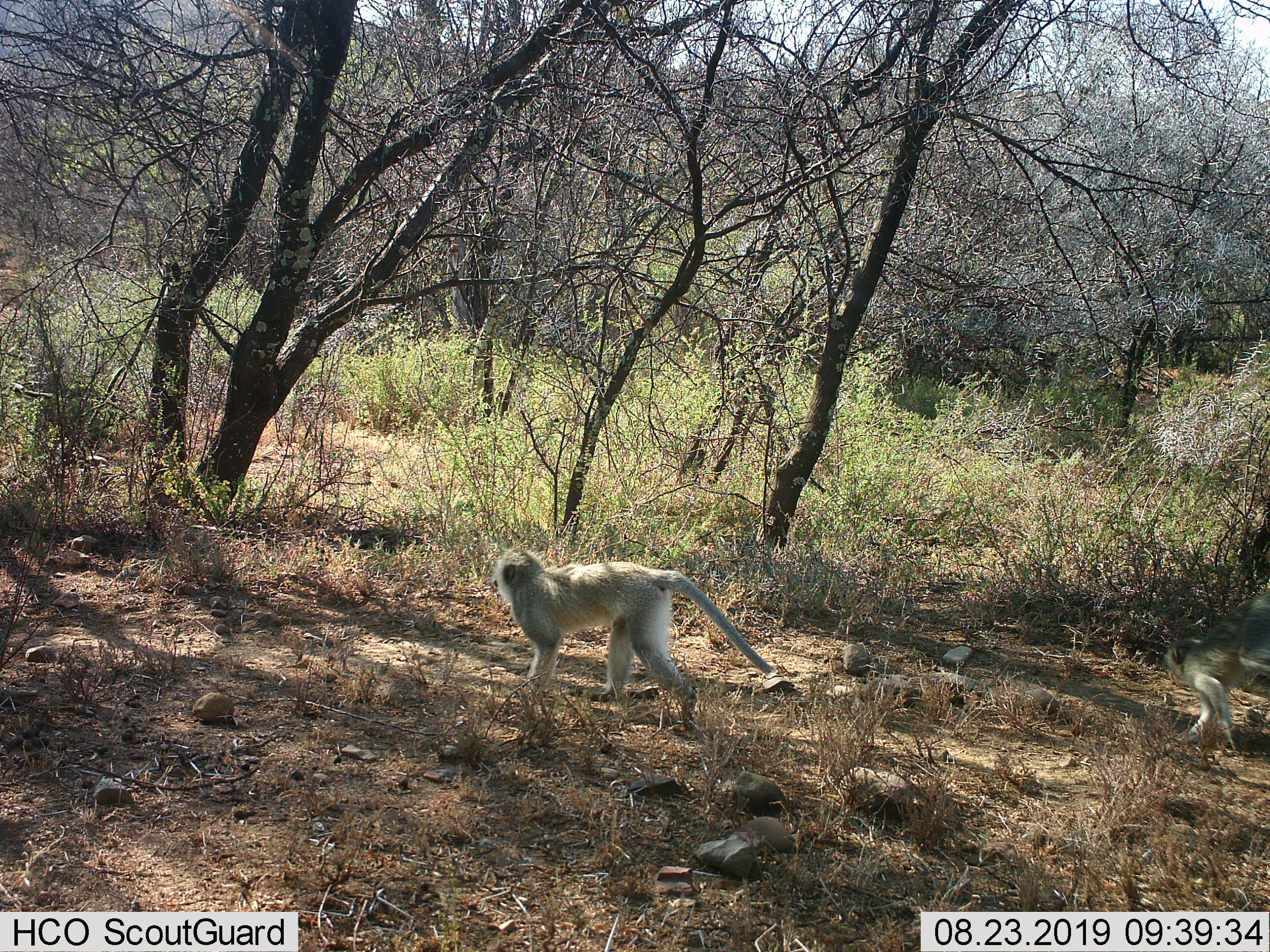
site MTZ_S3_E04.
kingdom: Animalia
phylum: Chordata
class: Mammalia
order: Primates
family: Cercopithecidae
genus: Chlorocebus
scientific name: Chlorocebus pygerythrus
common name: vervet monkey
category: monkeyvervet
Monkeyvervet (vervet monkey) (Chlorocebus pygerythrus), count 2. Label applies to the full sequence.